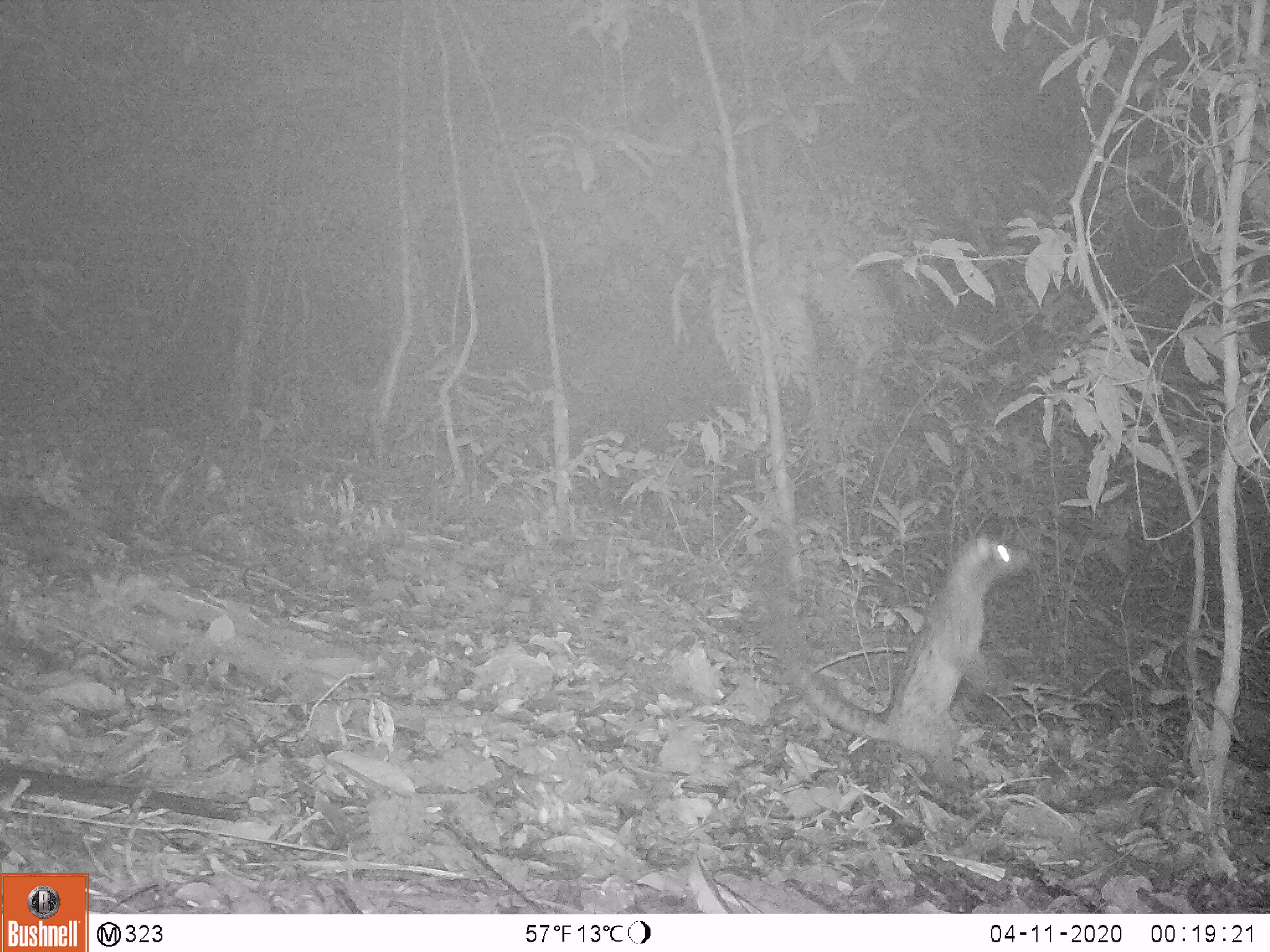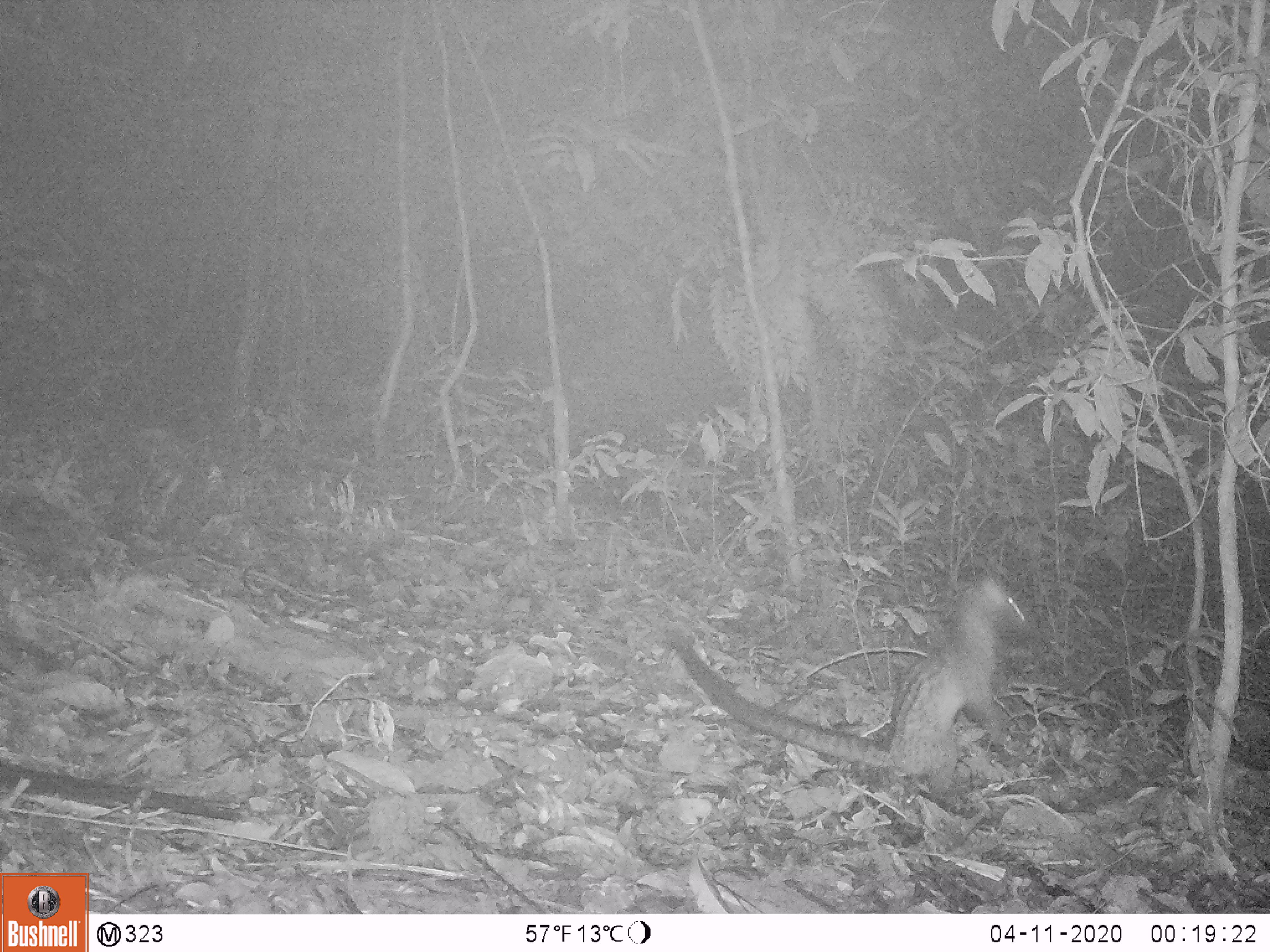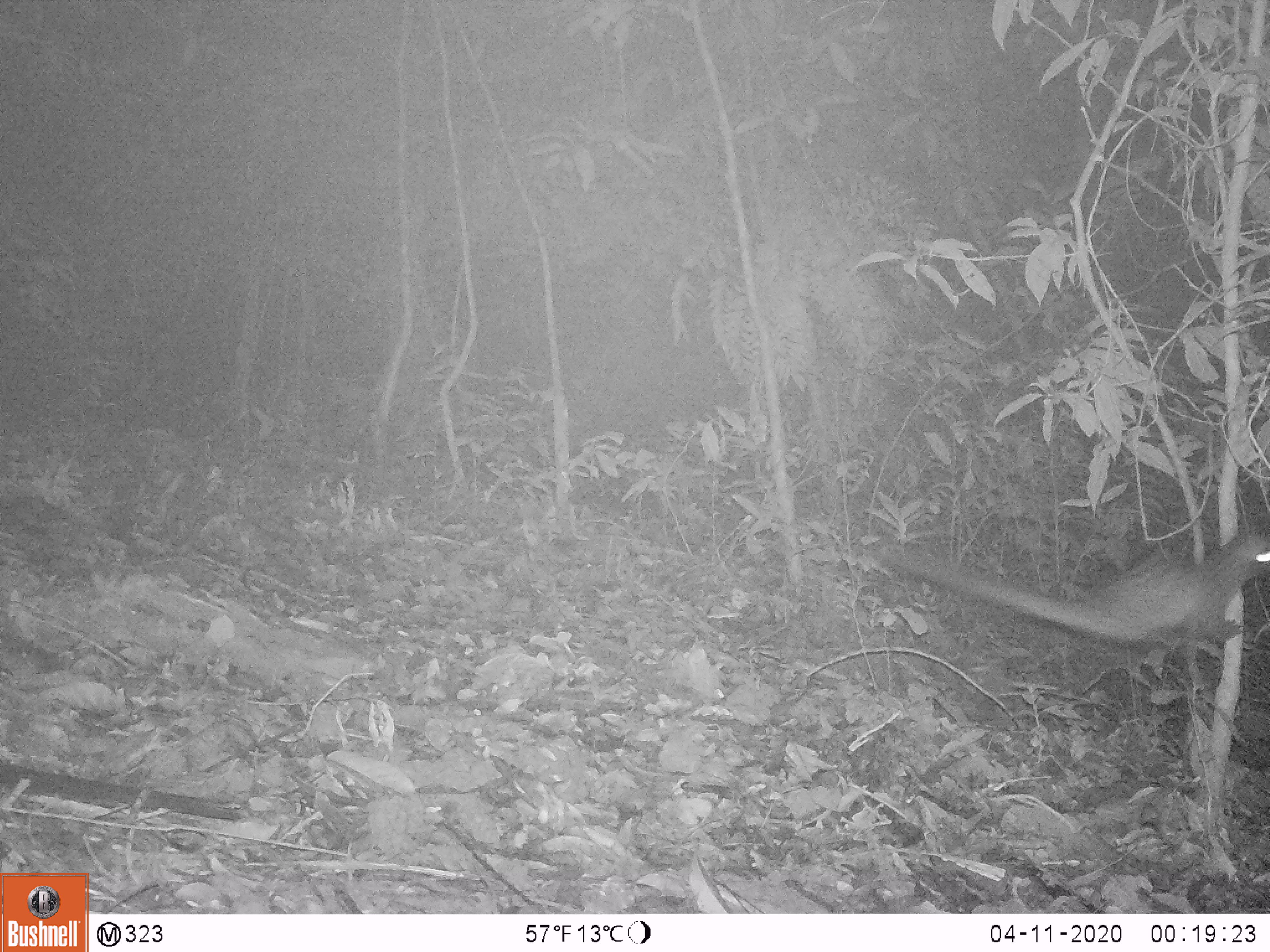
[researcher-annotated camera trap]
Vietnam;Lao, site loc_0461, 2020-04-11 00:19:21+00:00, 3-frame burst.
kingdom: Animalia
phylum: Chordata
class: Mammalia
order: Carnivora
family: Viverridae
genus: Paradoxurus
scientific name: Paradoxurus hermaphroditus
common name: common palm civet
Common palm civet (Paradoxurus hermaphroditus). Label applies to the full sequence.